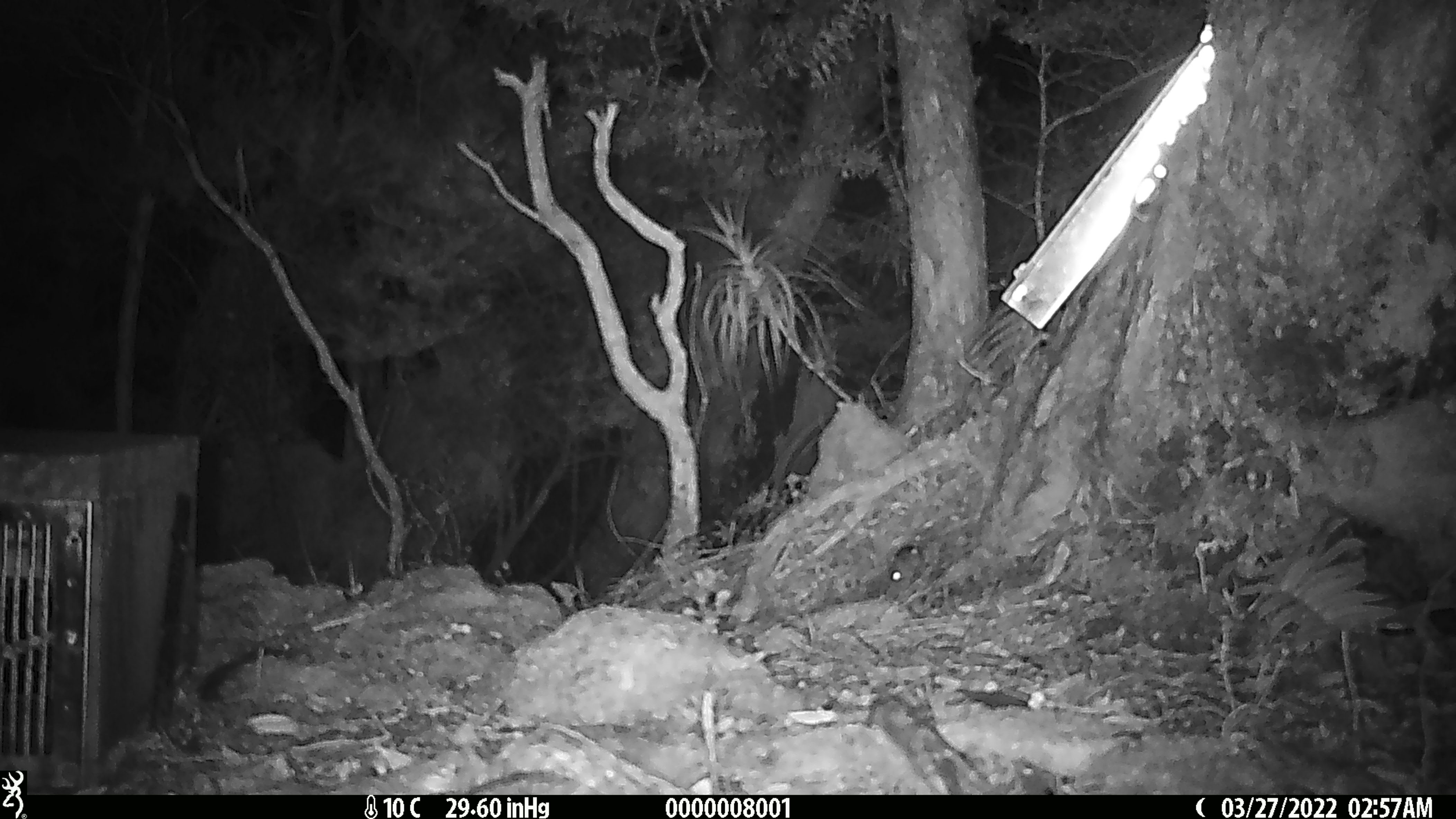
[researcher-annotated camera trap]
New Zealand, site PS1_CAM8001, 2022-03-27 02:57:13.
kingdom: Animalia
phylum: Chordata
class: Mammalia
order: Rodentia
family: Muridae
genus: Mus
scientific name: Mus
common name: mouse